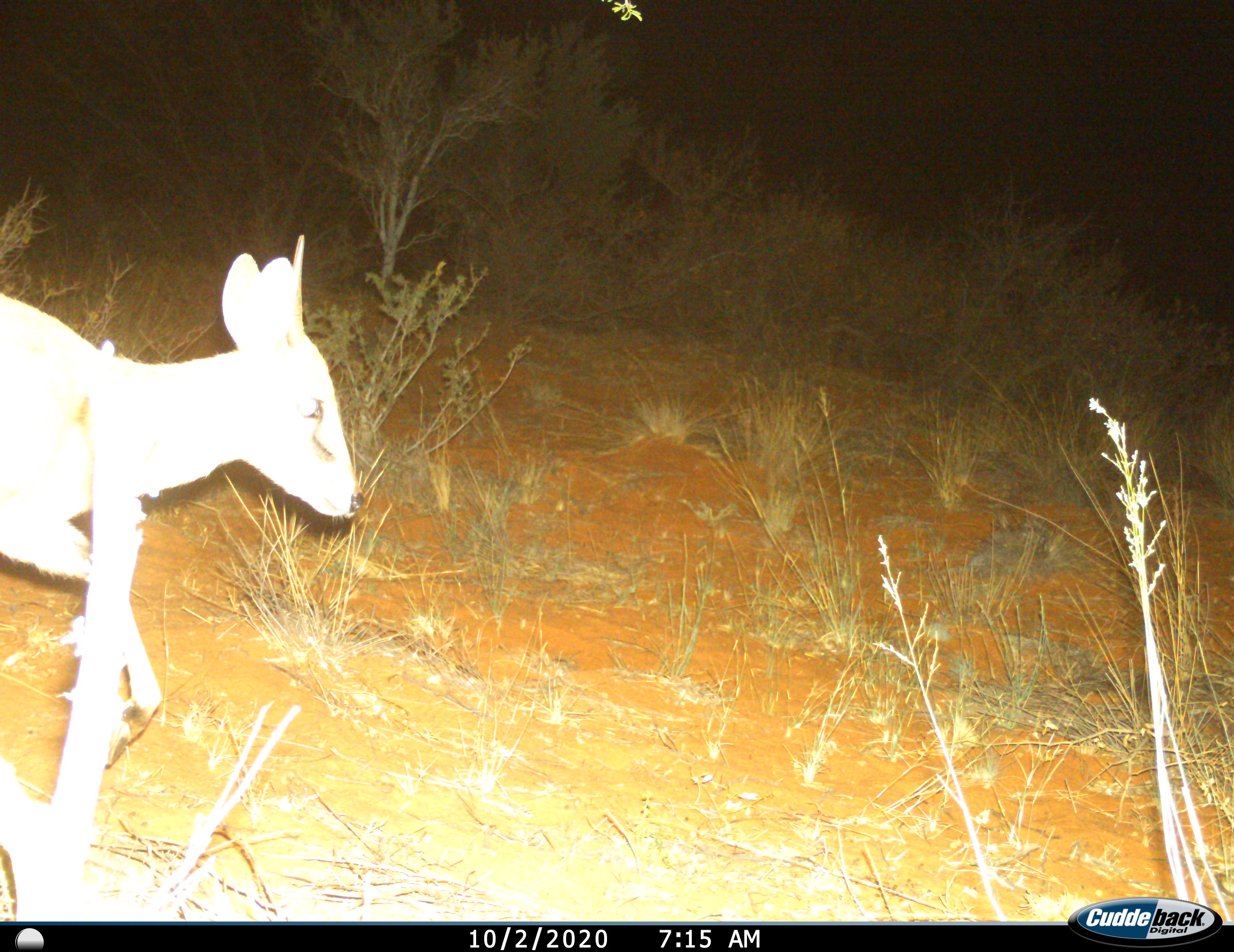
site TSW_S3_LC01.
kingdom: Animalia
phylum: Chordata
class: Mammalia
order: Artiodactyla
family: Bovidae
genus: Sylvicapra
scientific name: Sylvicapra grimmia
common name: common duiker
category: duikercommongrey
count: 1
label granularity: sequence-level